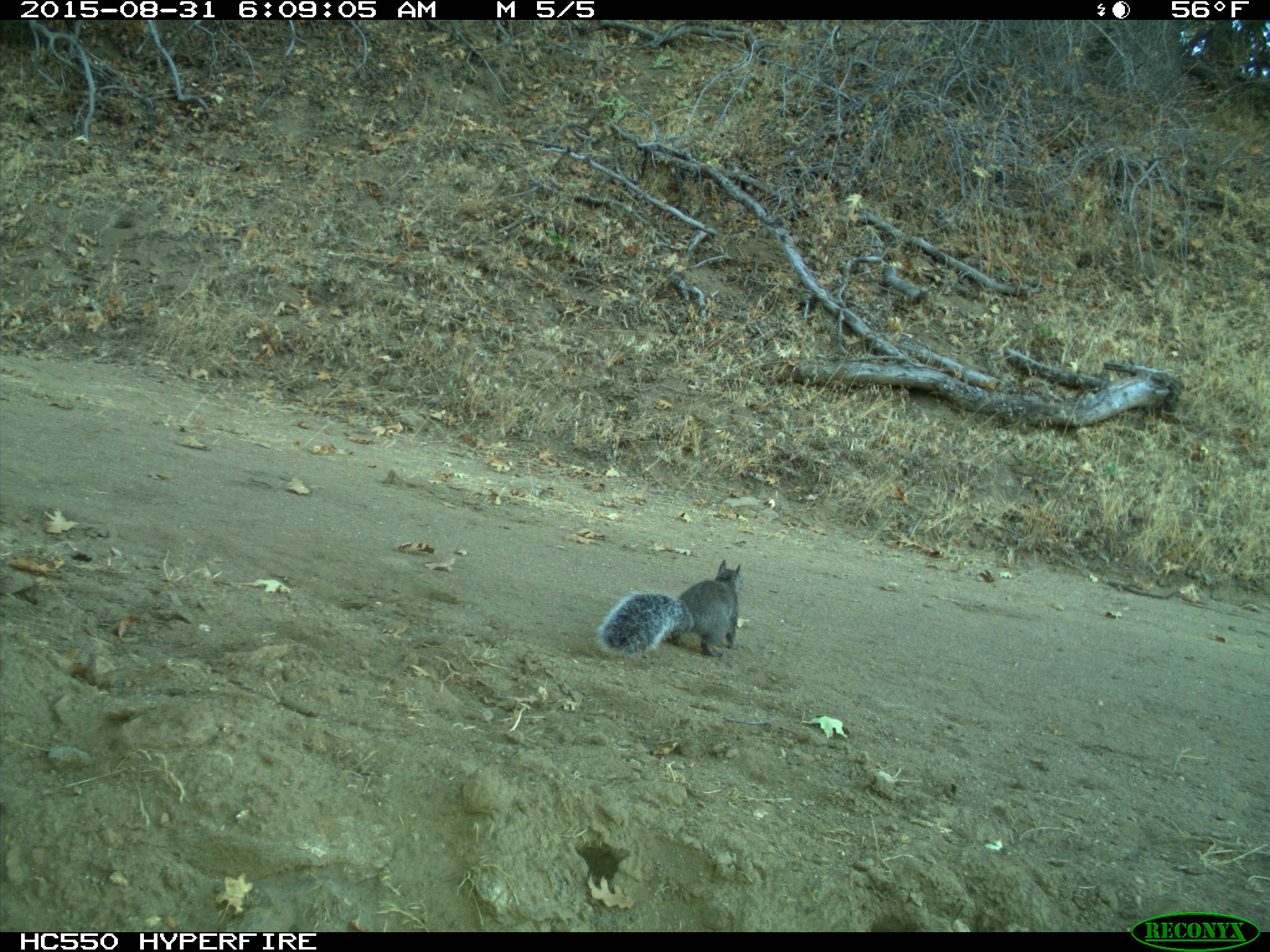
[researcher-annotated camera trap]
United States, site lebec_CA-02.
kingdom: Animalia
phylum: Chordata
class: Mammalia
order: Rodentia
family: Sciuridae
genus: Sciurus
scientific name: Sciurus carolinensis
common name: eastern gray squirrel